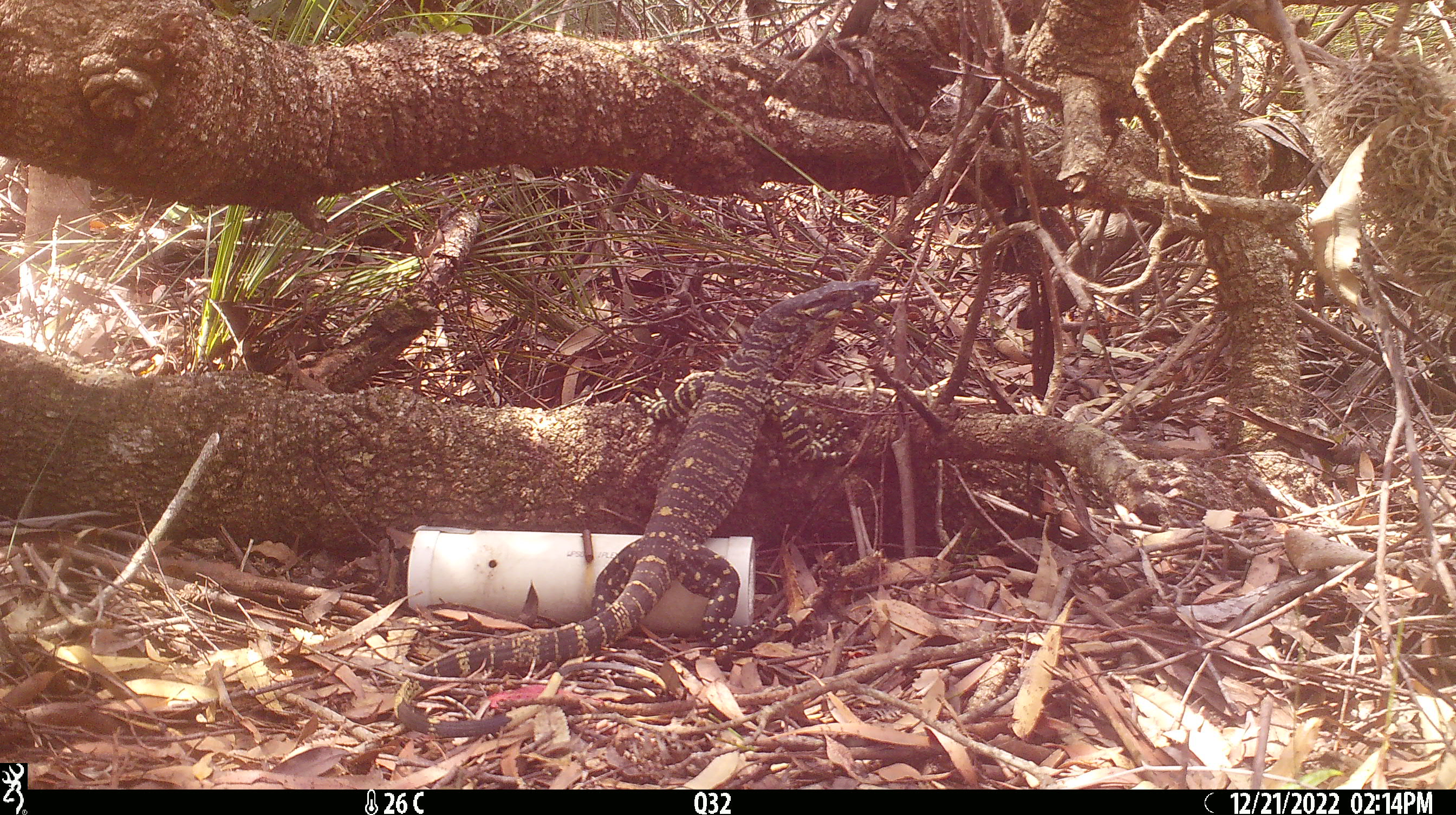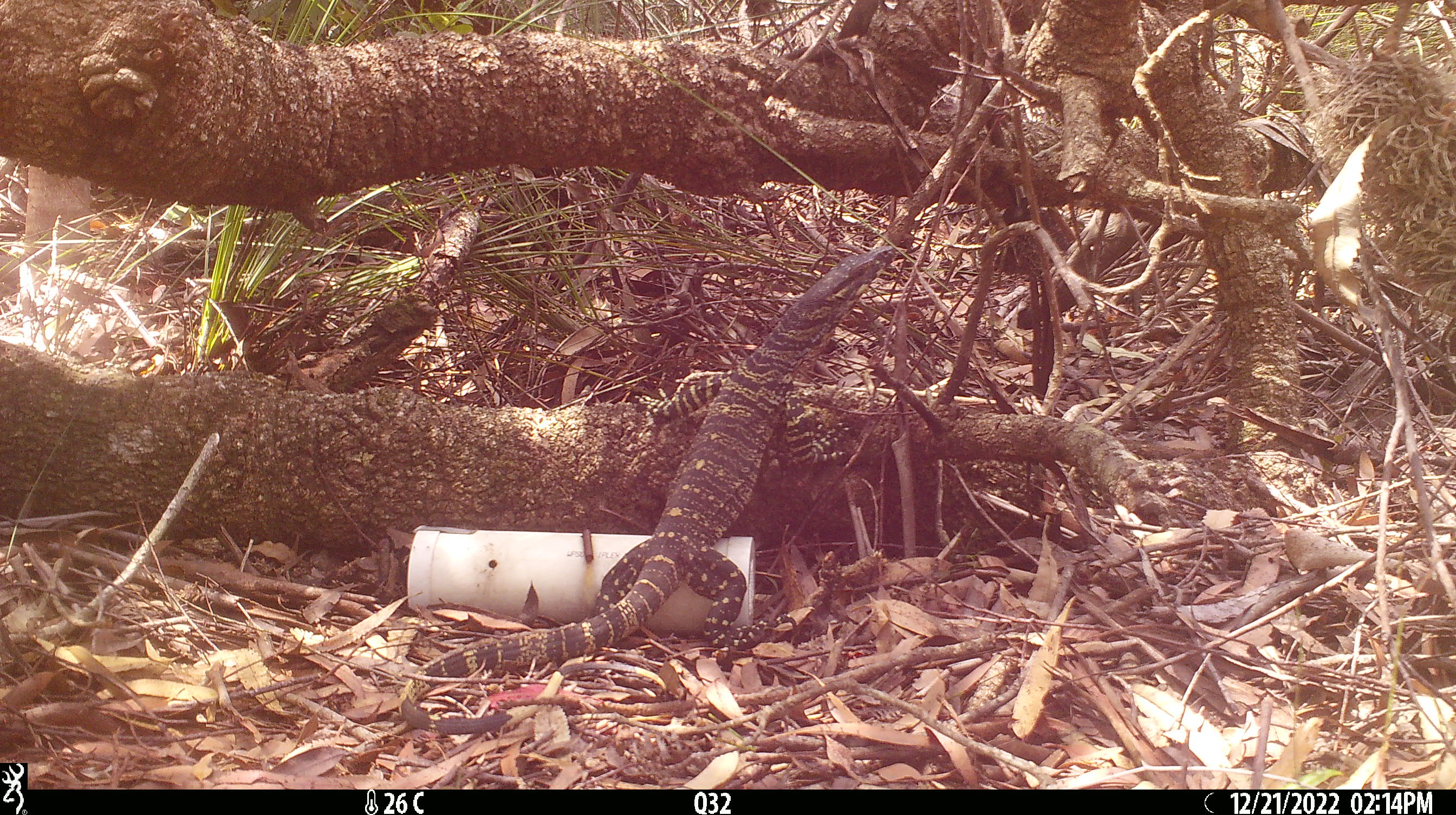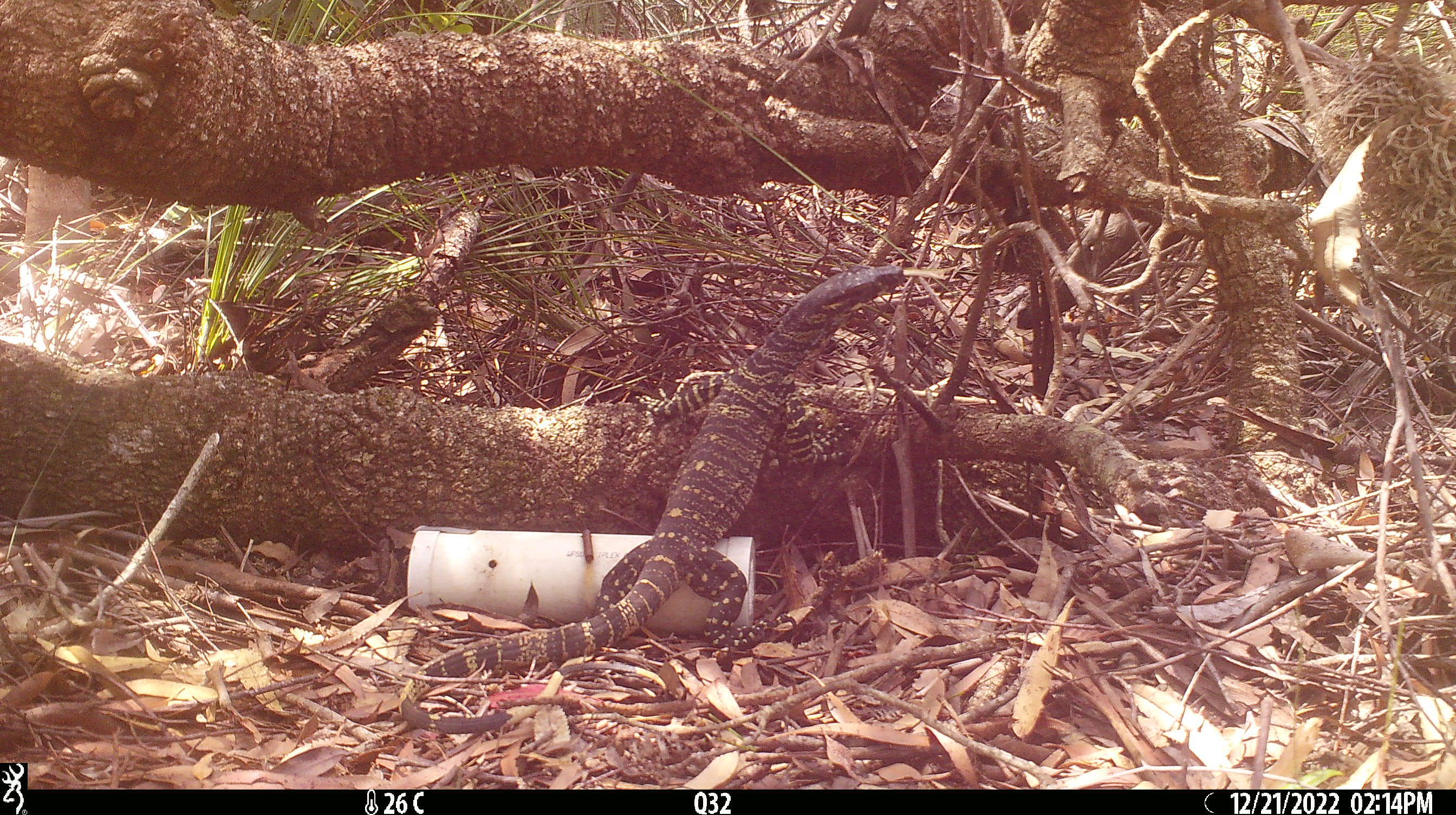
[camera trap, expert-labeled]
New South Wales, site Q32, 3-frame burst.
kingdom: Animalia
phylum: Chordata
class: Reptilia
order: Squamata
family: Varanidae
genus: Varanus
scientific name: Varanus varius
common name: lace monitor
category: goanna